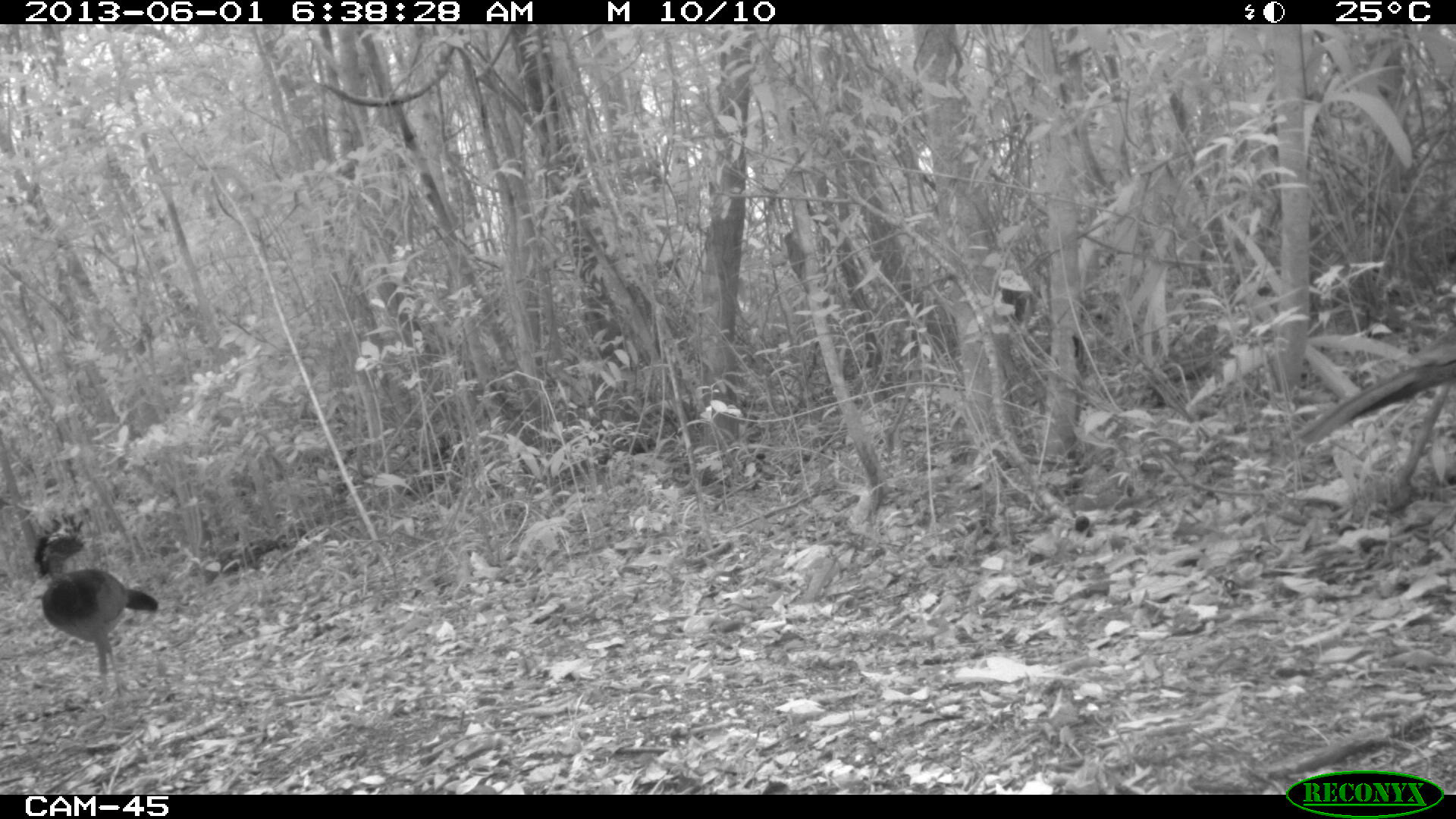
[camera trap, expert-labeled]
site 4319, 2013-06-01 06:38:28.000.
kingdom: Animalia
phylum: Chordata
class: Aves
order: Galliformes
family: Cracidae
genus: Crax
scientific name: Crax rubra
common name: great curassow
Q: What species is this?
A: Crax rubra (great curassow).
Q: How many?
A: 4.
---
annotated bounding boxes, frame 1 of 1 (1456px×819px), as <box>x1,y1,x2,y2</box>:
crax rubra: <box>1293,322,1455,510</box>; <box>31,512,159,701</box>